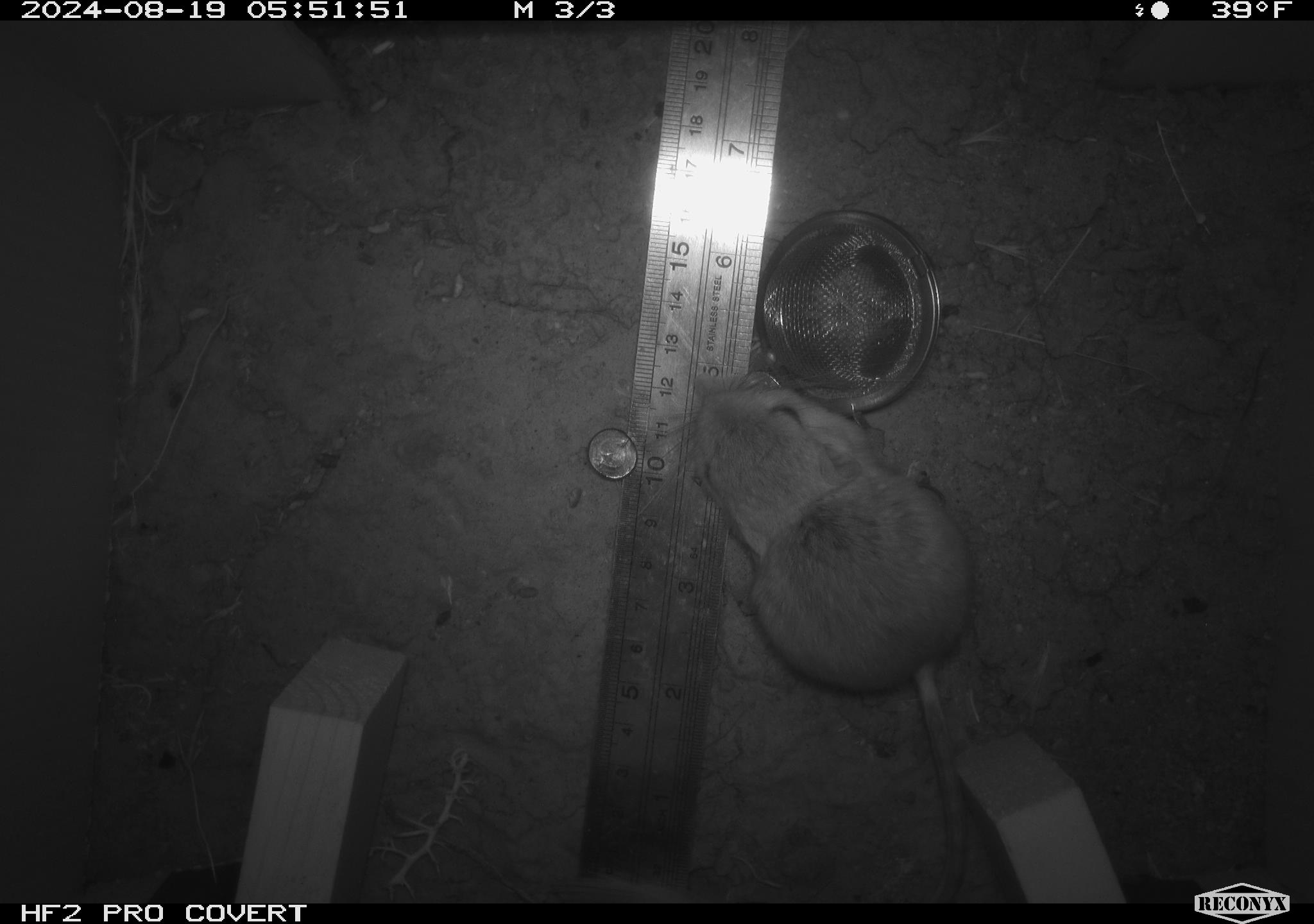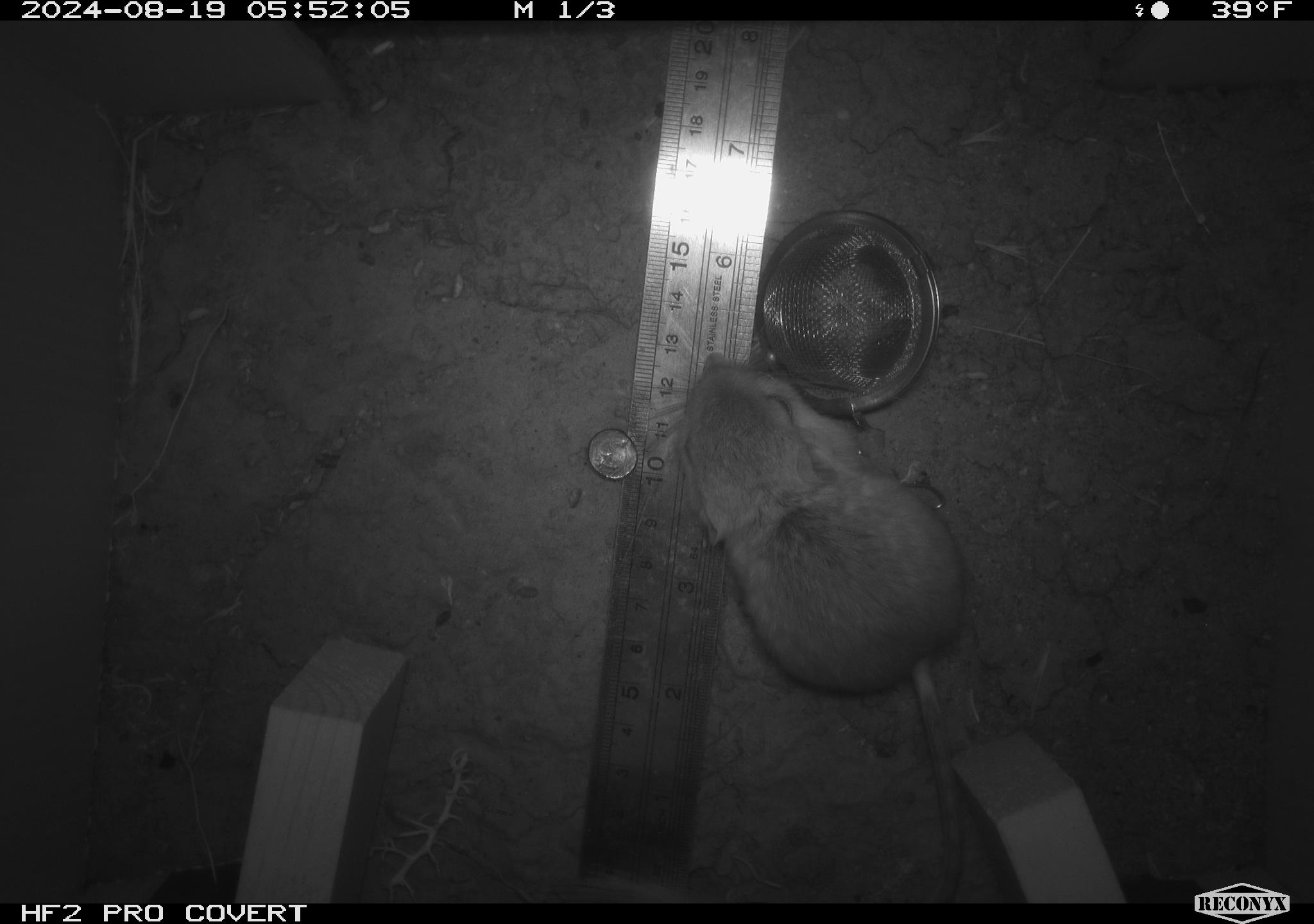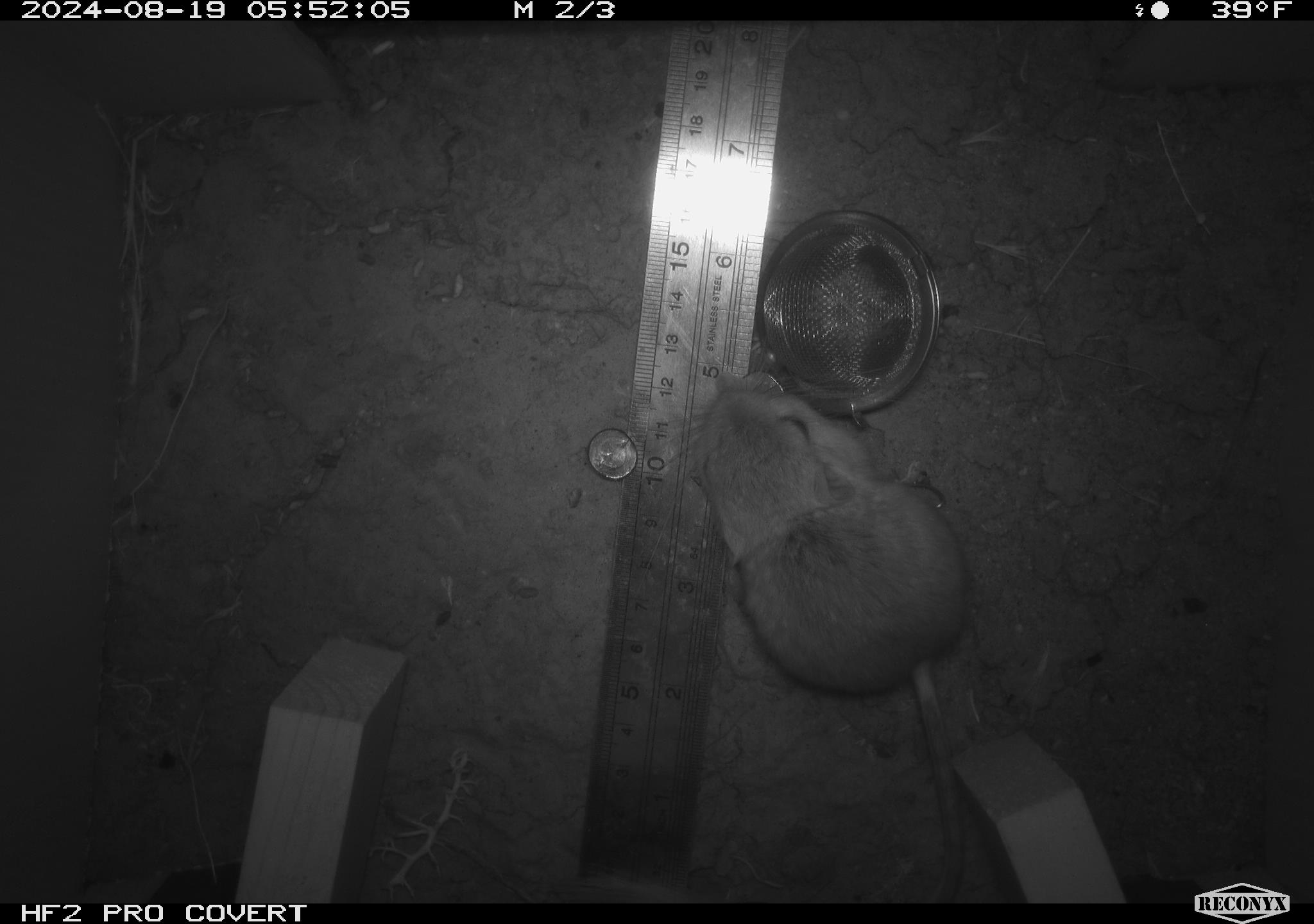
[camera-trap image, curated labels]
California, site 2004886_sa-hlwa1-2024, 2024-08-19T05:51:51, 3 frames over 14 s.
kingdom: Animalia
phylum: Chordata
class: Mammalia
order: Rodentia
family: Heteromyidae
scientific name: Heteromyidae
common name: kangaroo rats and pocket mice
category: heteromyidae family